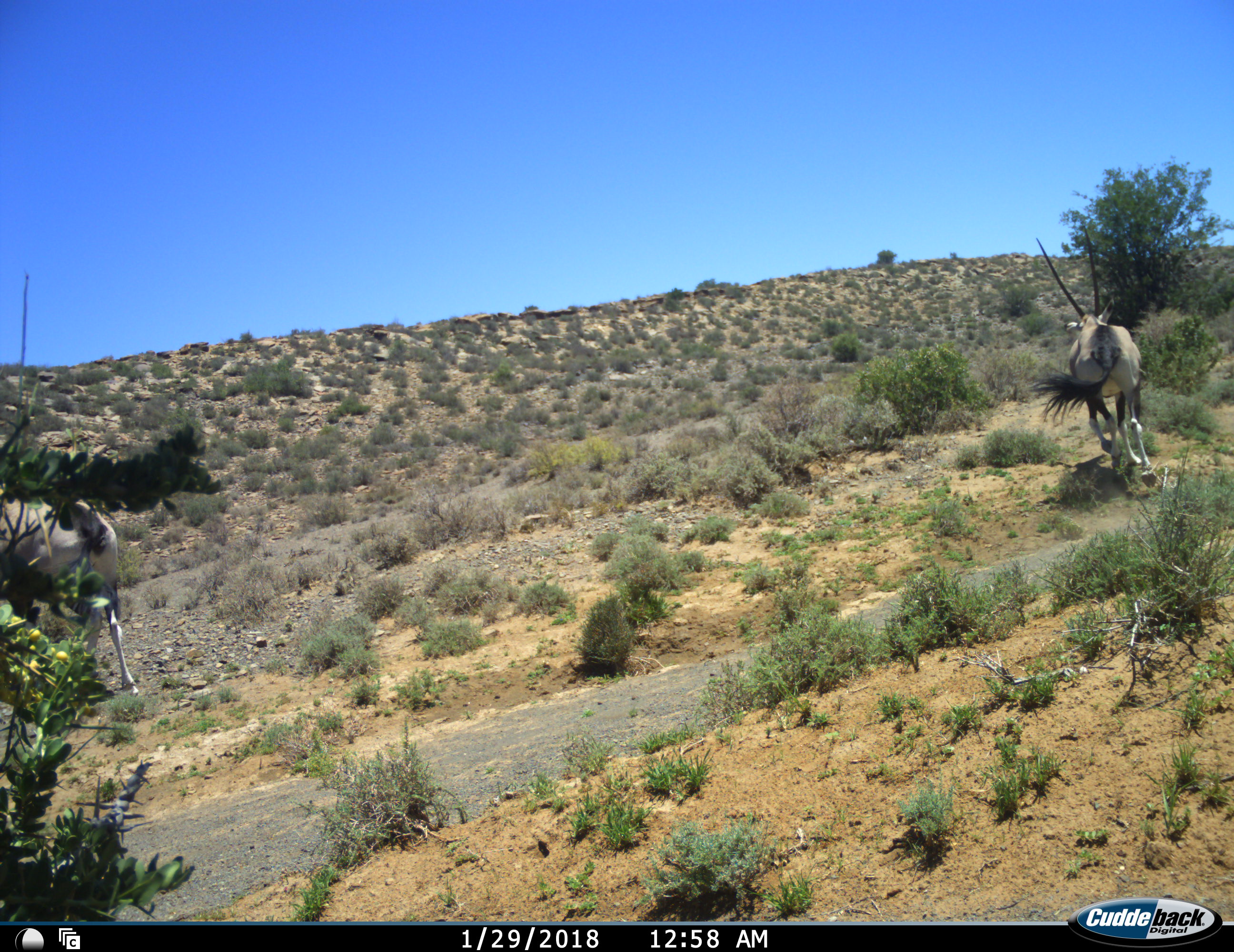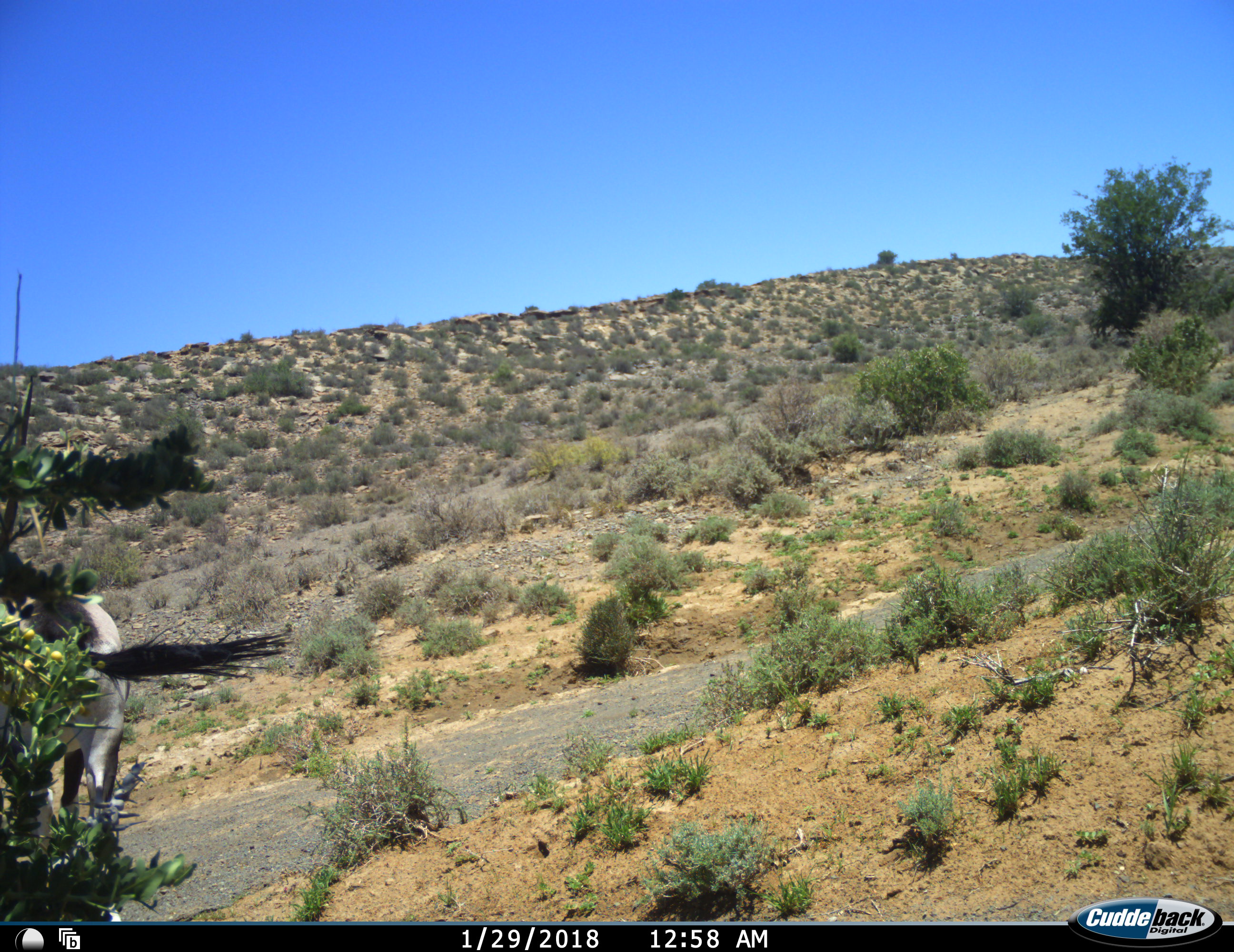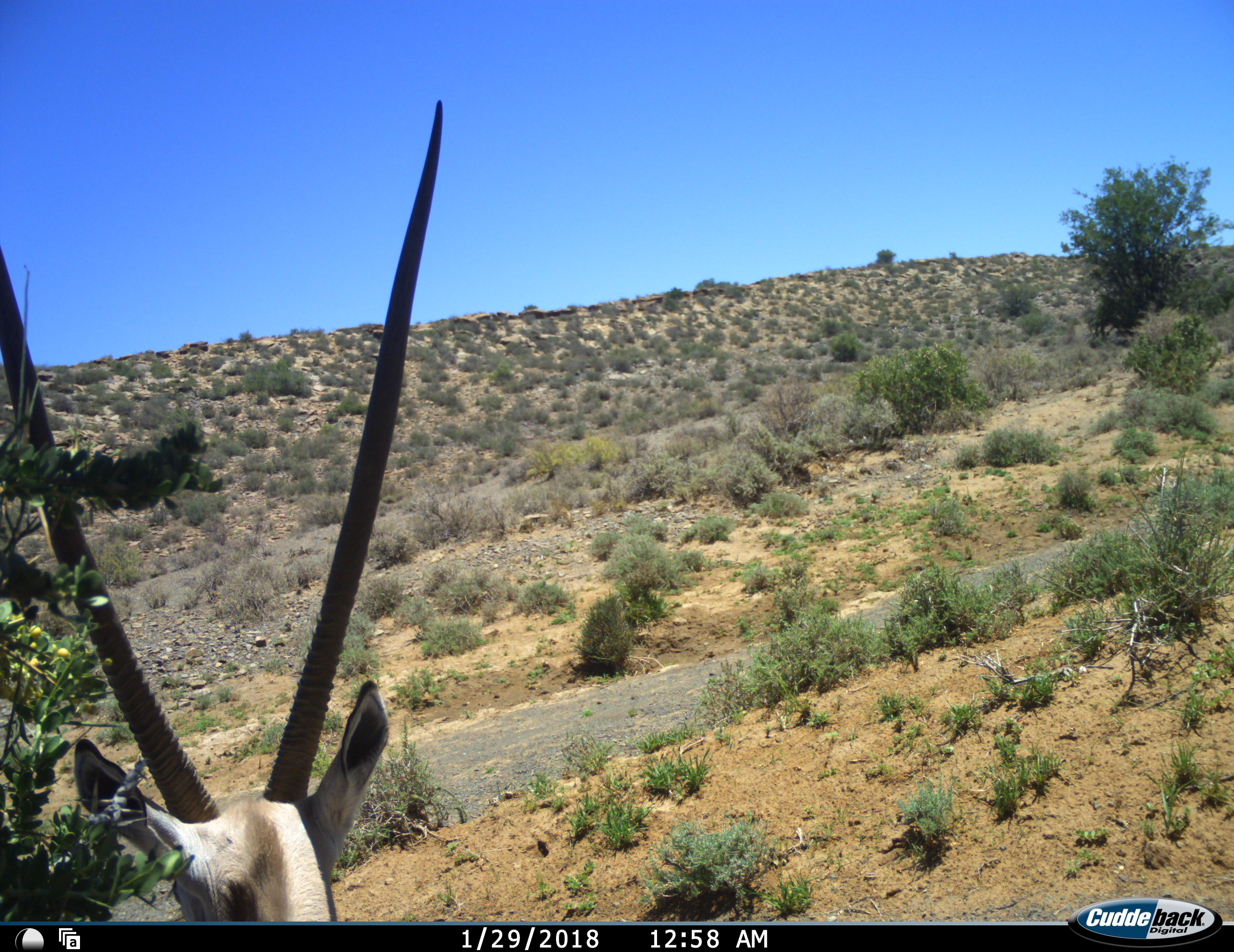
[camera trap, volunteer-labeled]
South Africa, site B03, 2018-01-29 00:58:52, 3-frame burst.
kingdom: Animalia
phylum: Chordata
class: Mammalia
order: Artiodactyla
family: Bovidae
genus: Oryx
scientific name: Oryx gazella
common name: gemsbok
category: gemsbokoryx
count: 2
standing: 10%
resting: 0%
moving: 100%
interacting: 0%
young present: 0%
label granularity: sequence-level